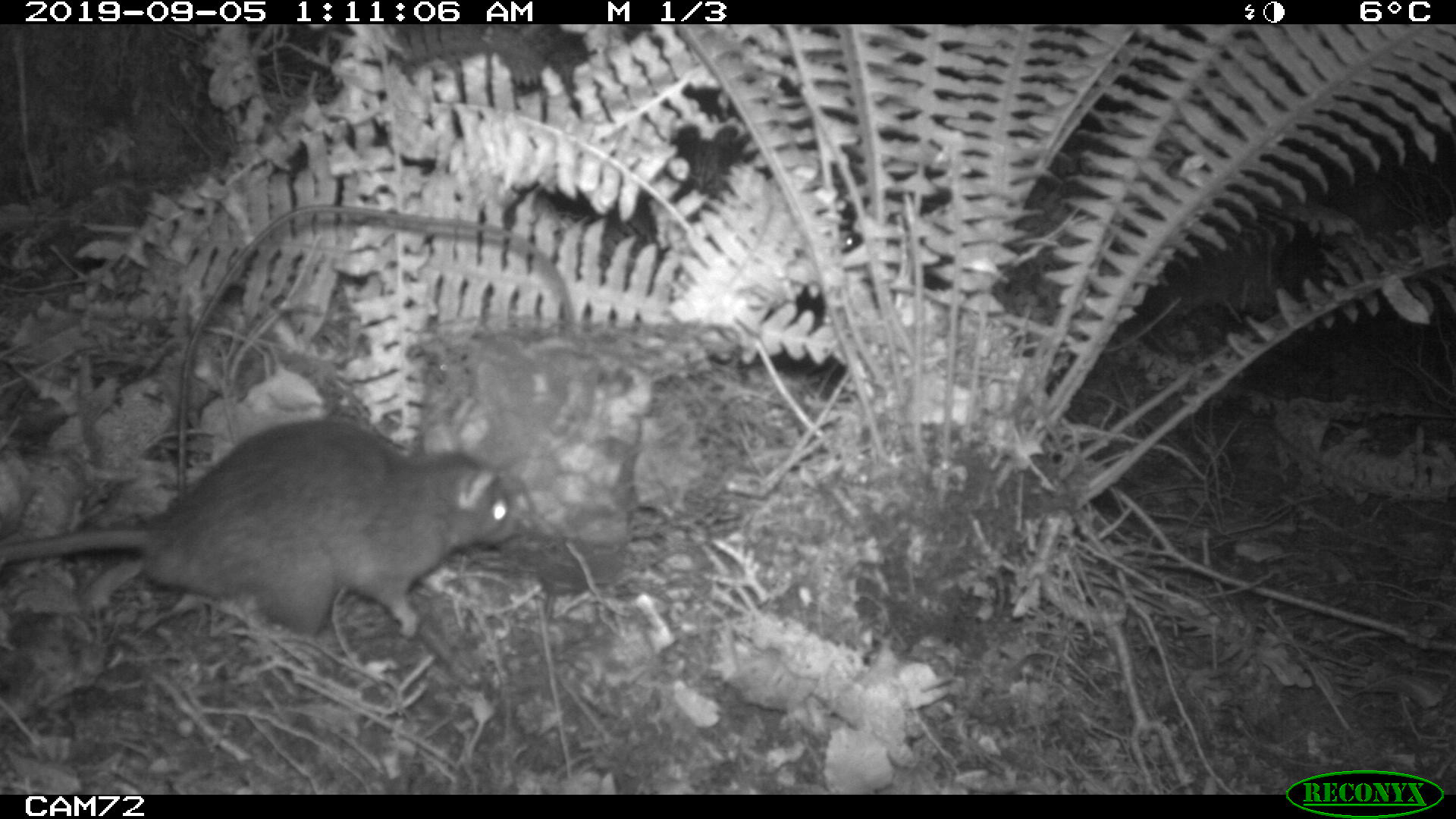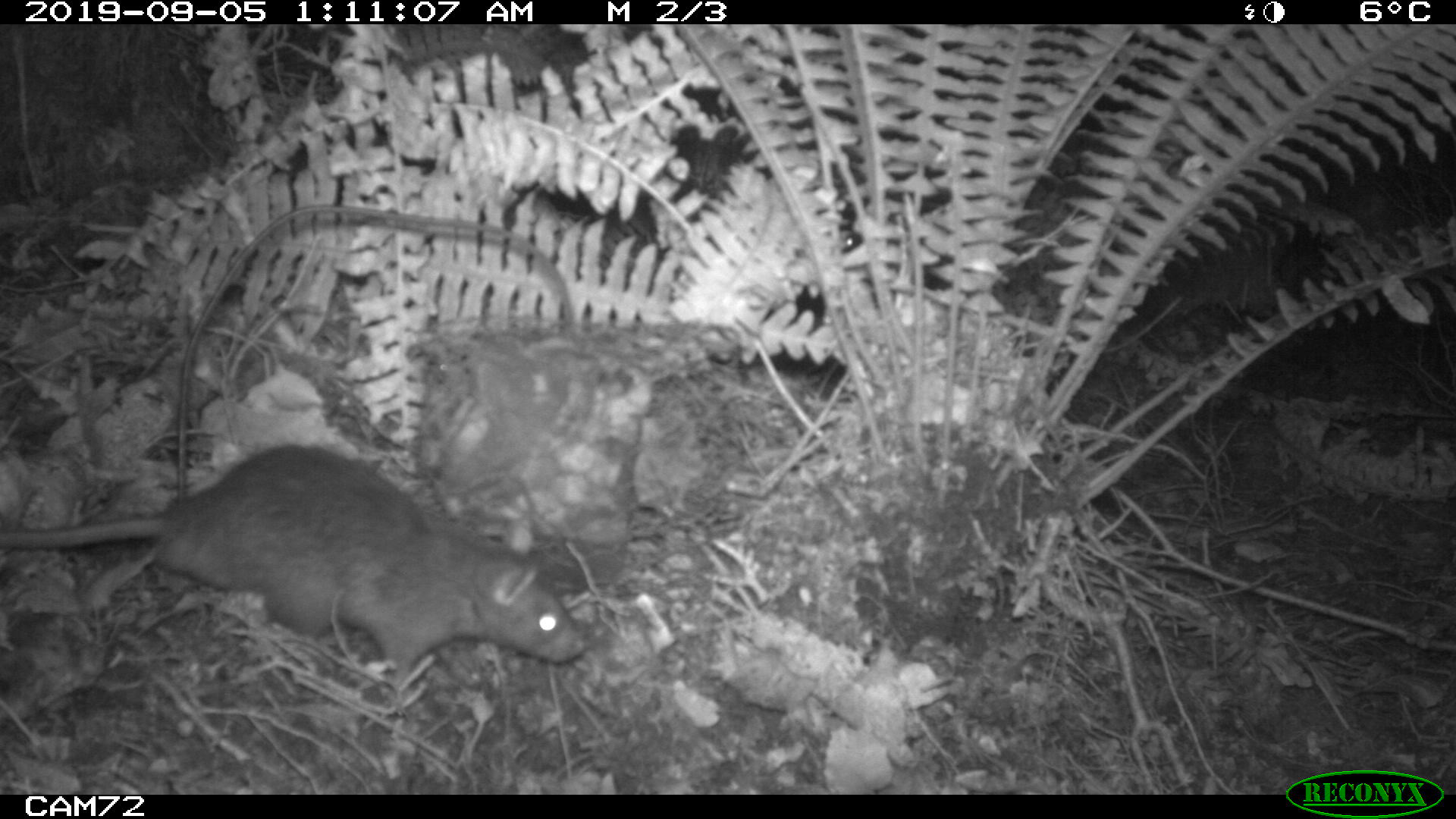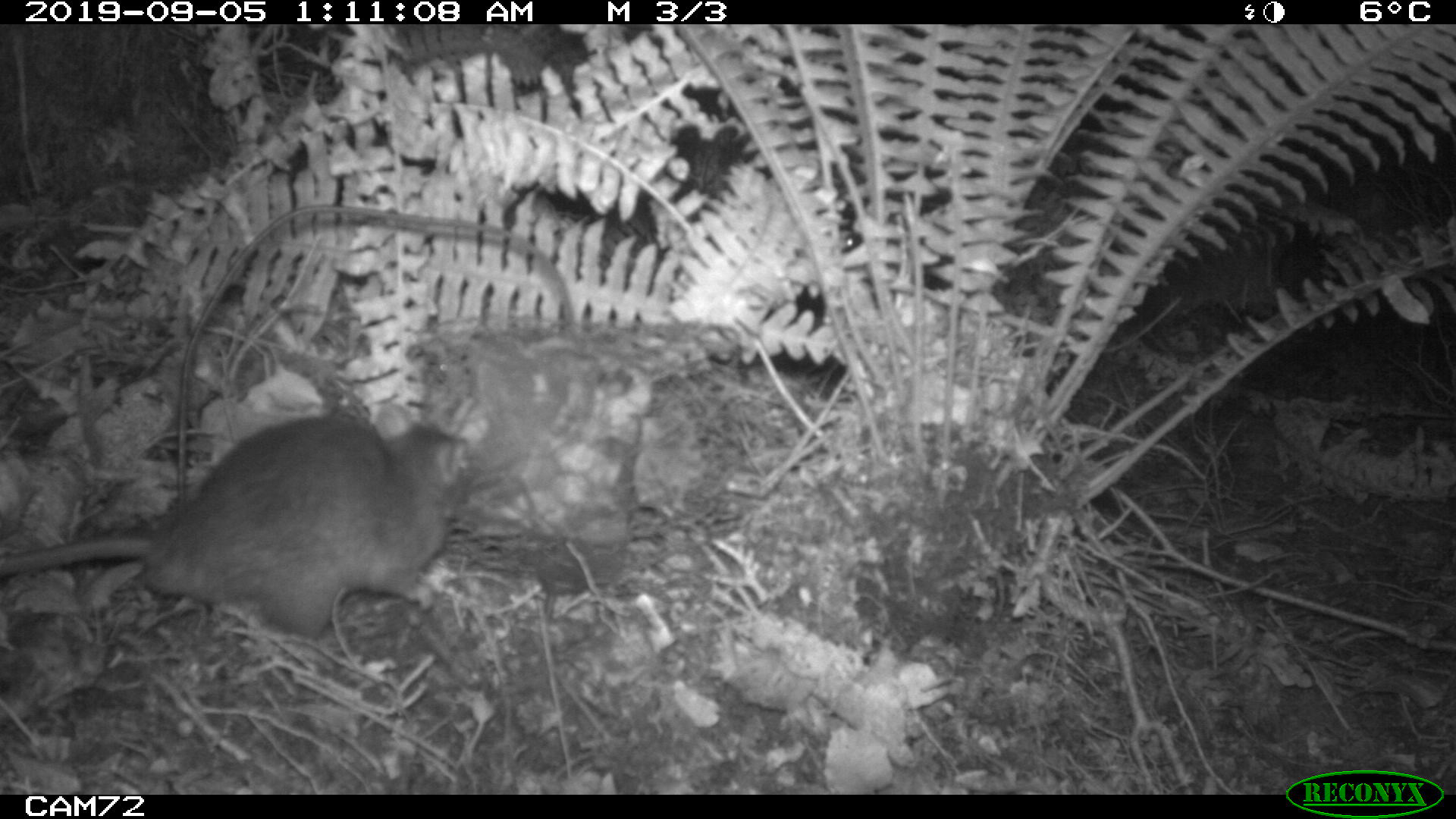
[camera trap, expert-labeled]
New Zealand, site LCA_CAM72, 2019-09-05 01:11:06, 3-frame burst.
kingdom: Animalia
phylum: Chordata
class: Mammalia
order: Rodentia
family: Muridae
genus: Rattus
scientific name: Rattus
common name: rat